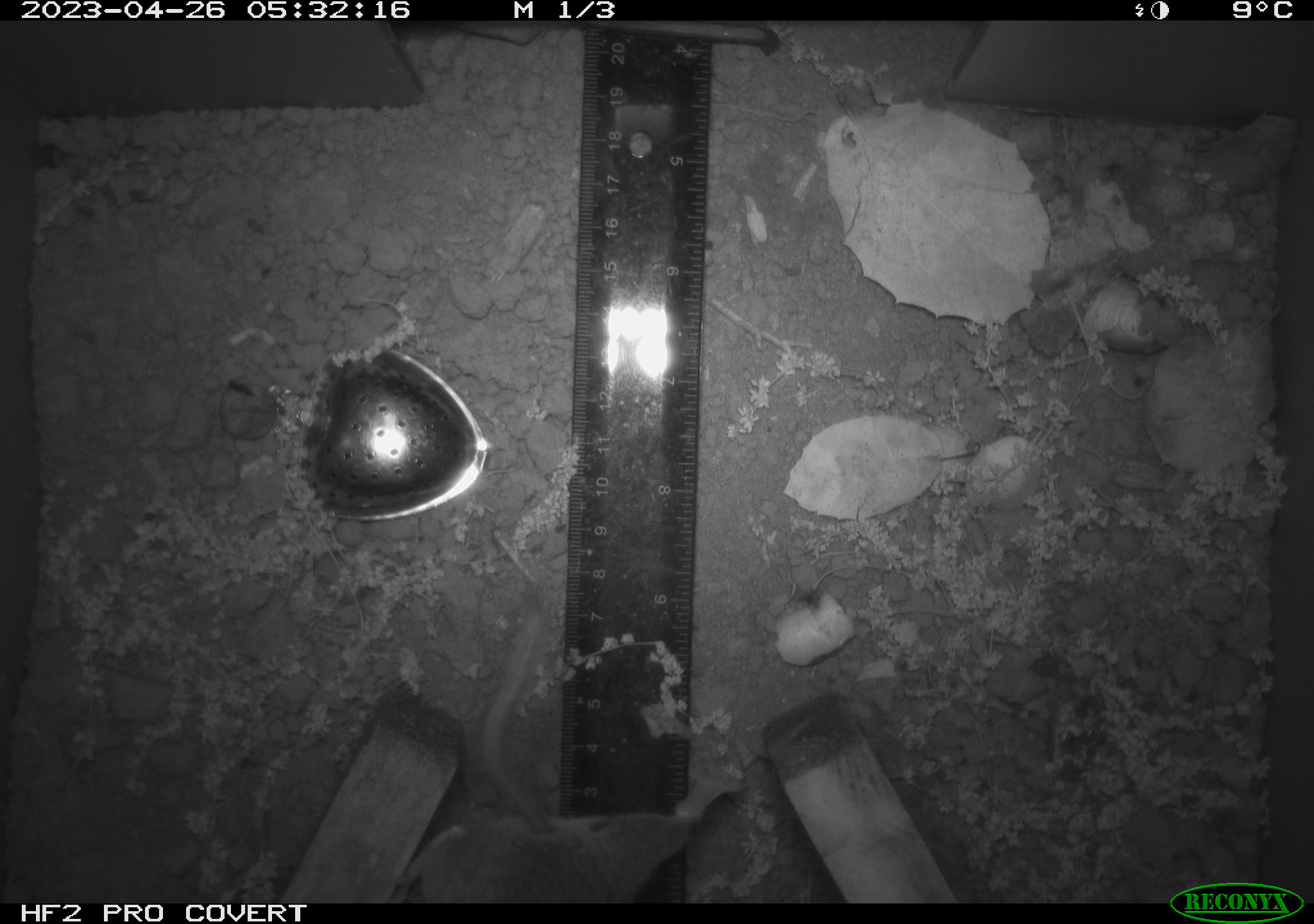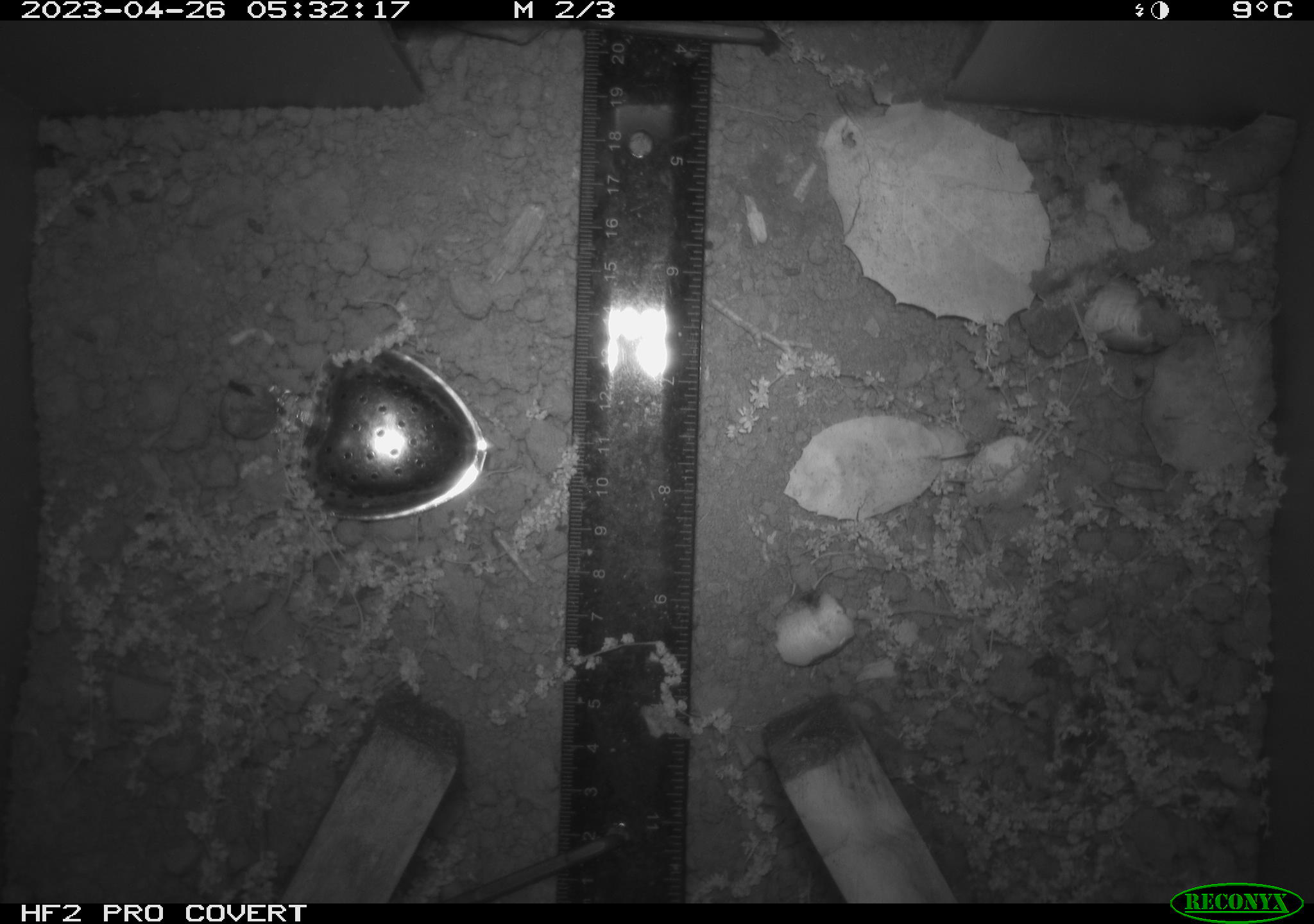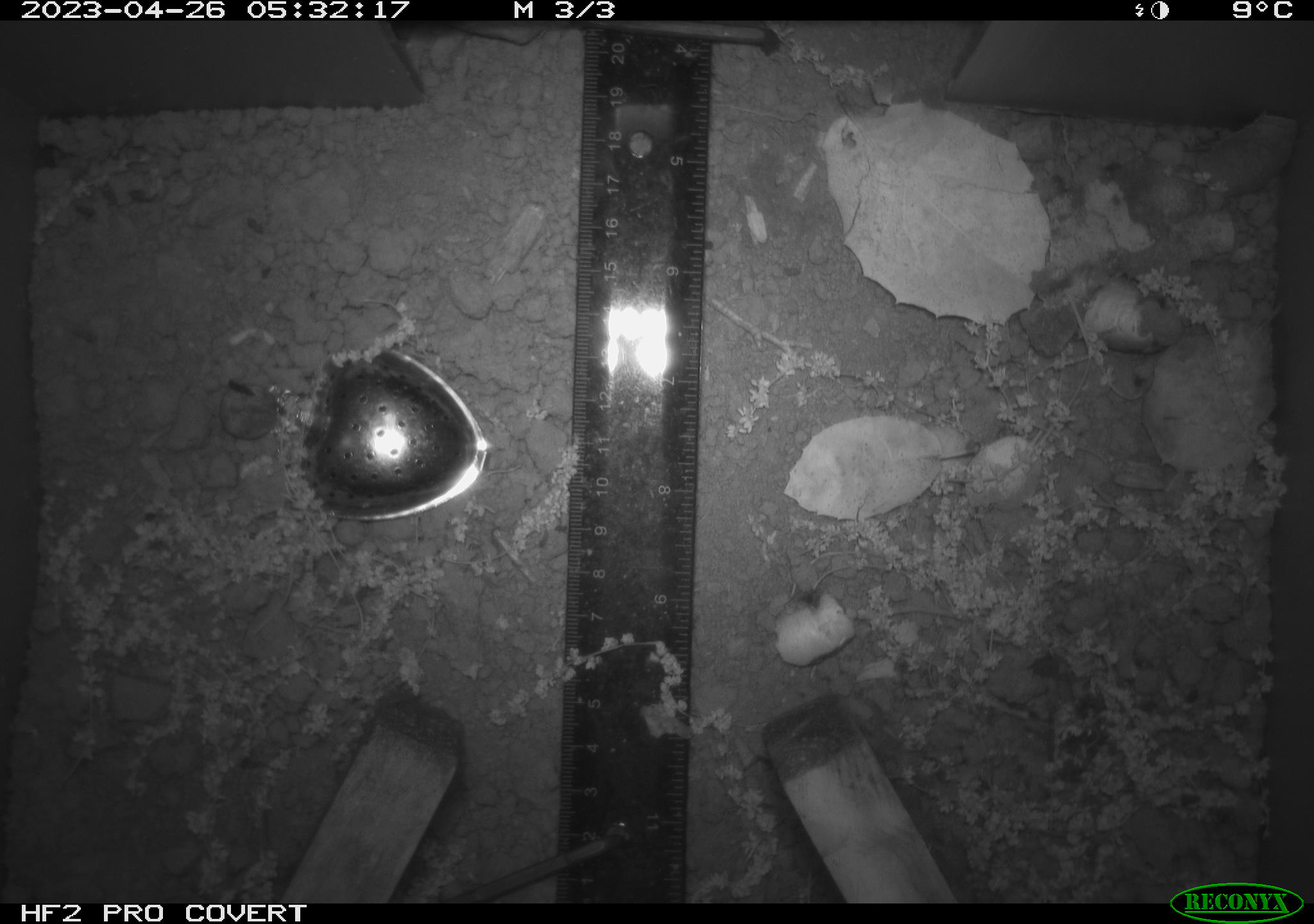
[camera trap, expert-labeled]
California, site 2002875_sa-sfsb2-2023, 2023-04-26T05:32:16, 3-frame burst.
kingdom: Animalia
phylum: Chordata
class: Mammalia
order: Rodentia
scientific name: Rodentia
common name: mouse species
Mouse species (Rodentia).